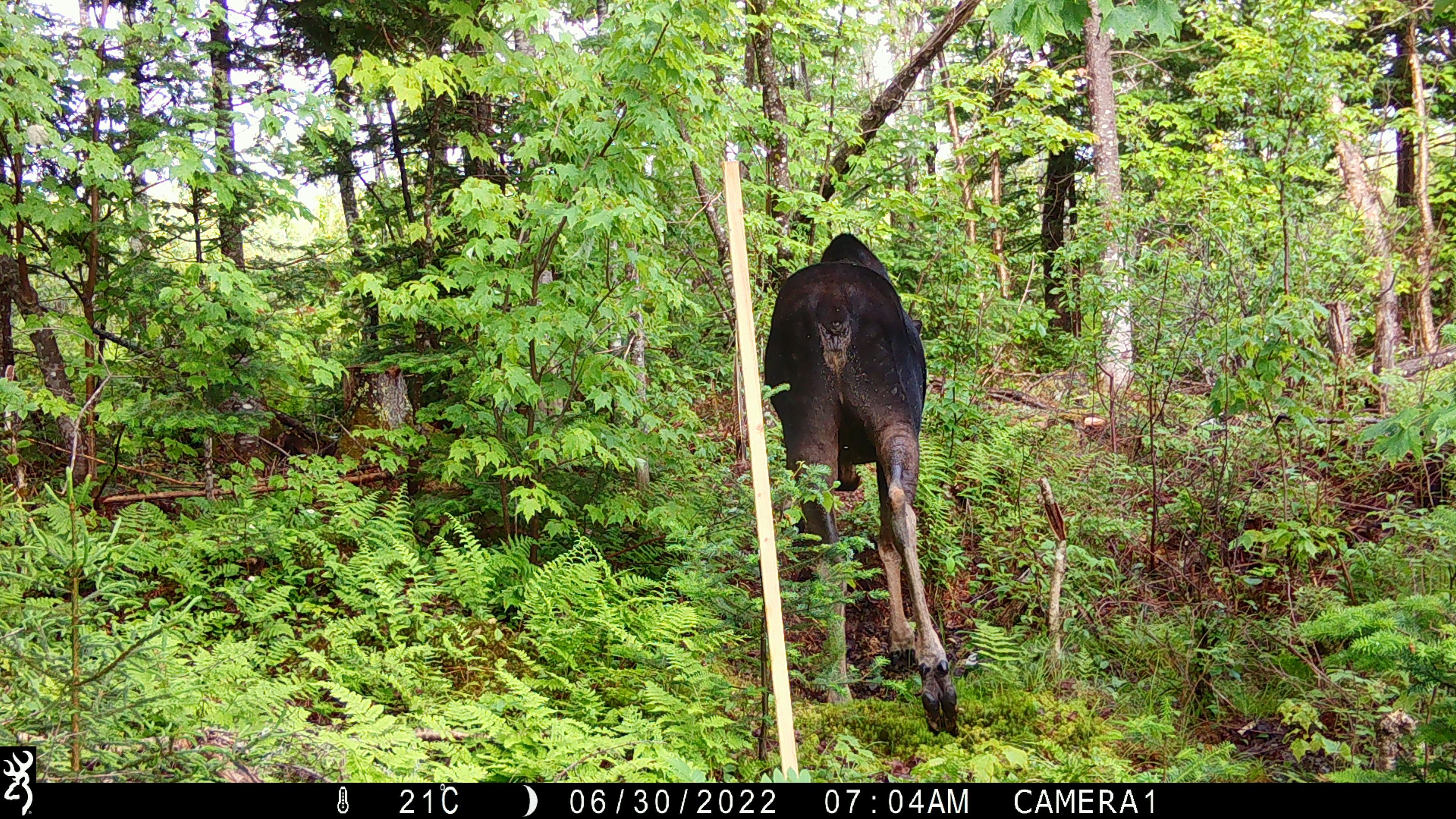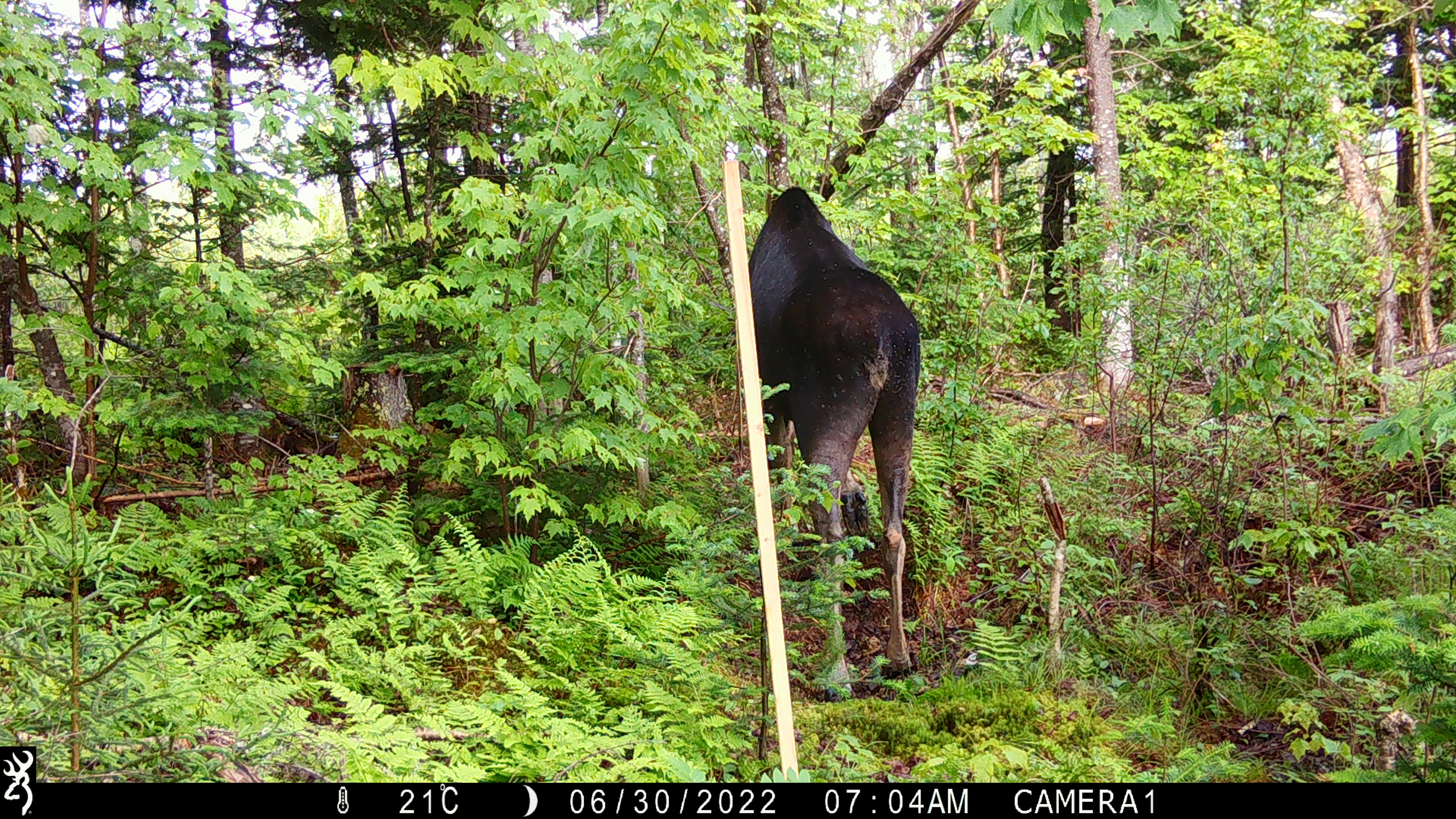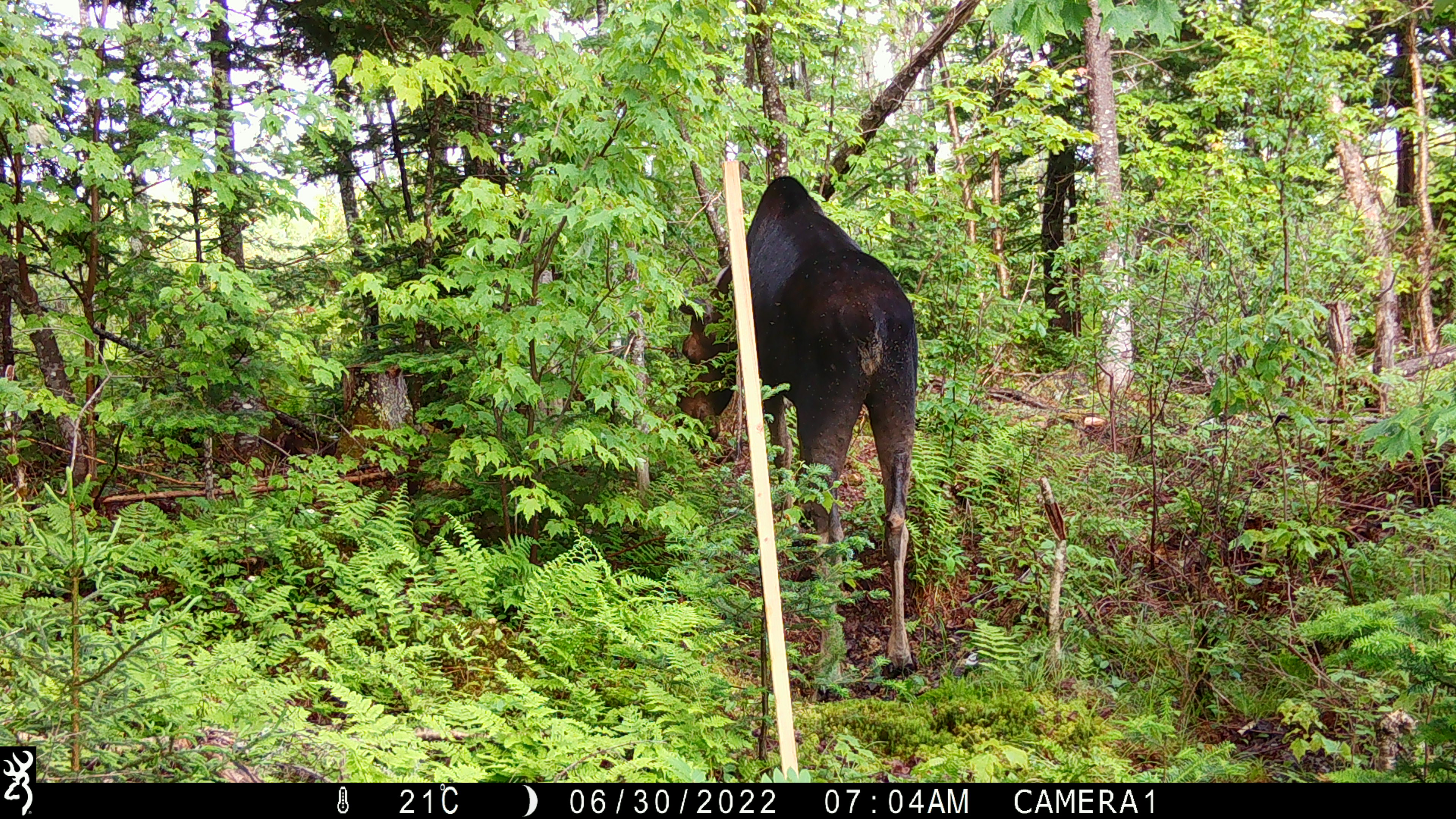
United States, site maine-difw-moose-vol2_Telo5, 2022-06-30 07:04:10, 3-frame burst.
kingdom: Animalia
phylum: Chordata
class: Mammalia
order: Artiodactyla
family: Cervidae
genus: Alces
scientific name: Alces alces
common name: moose